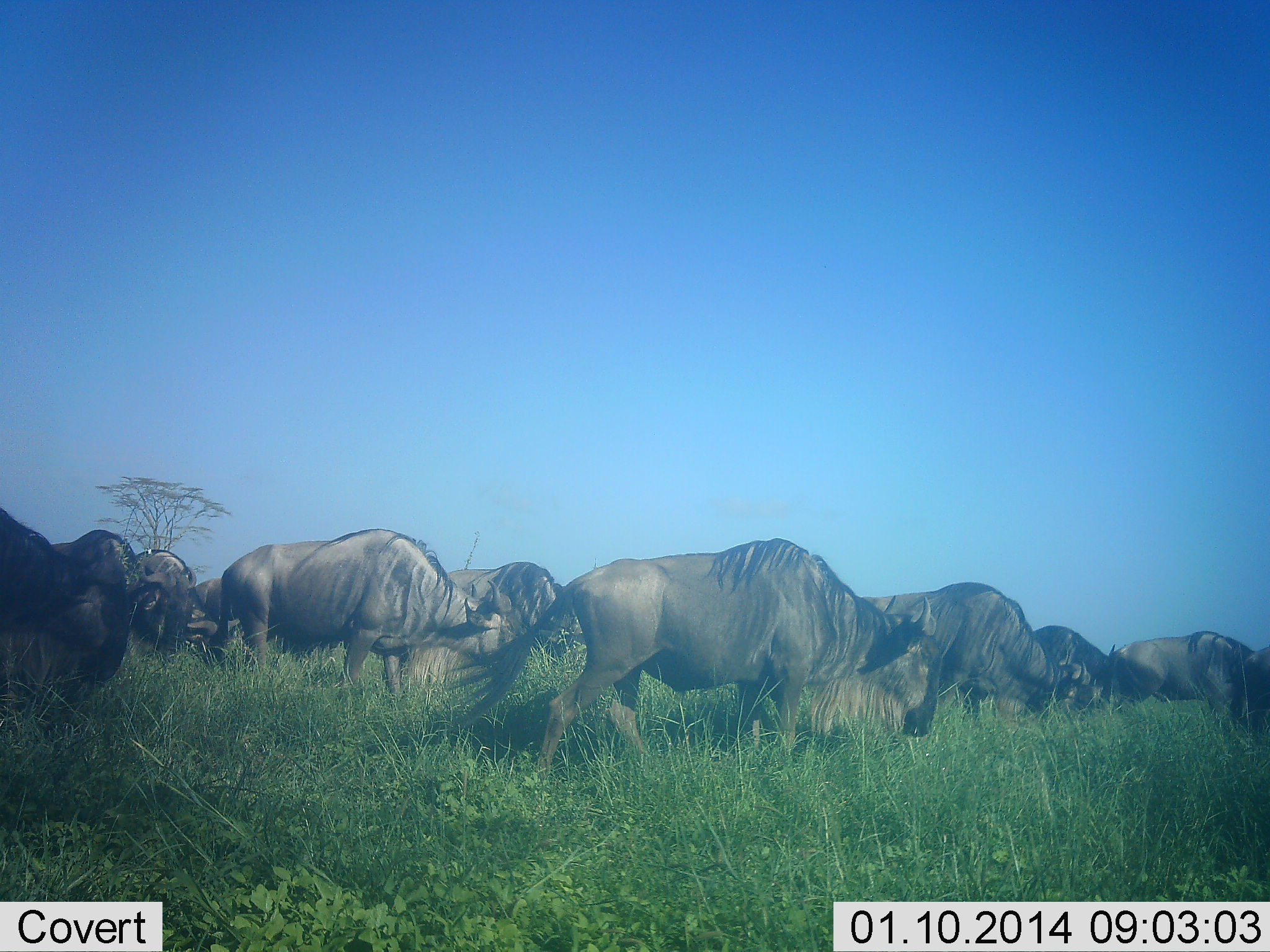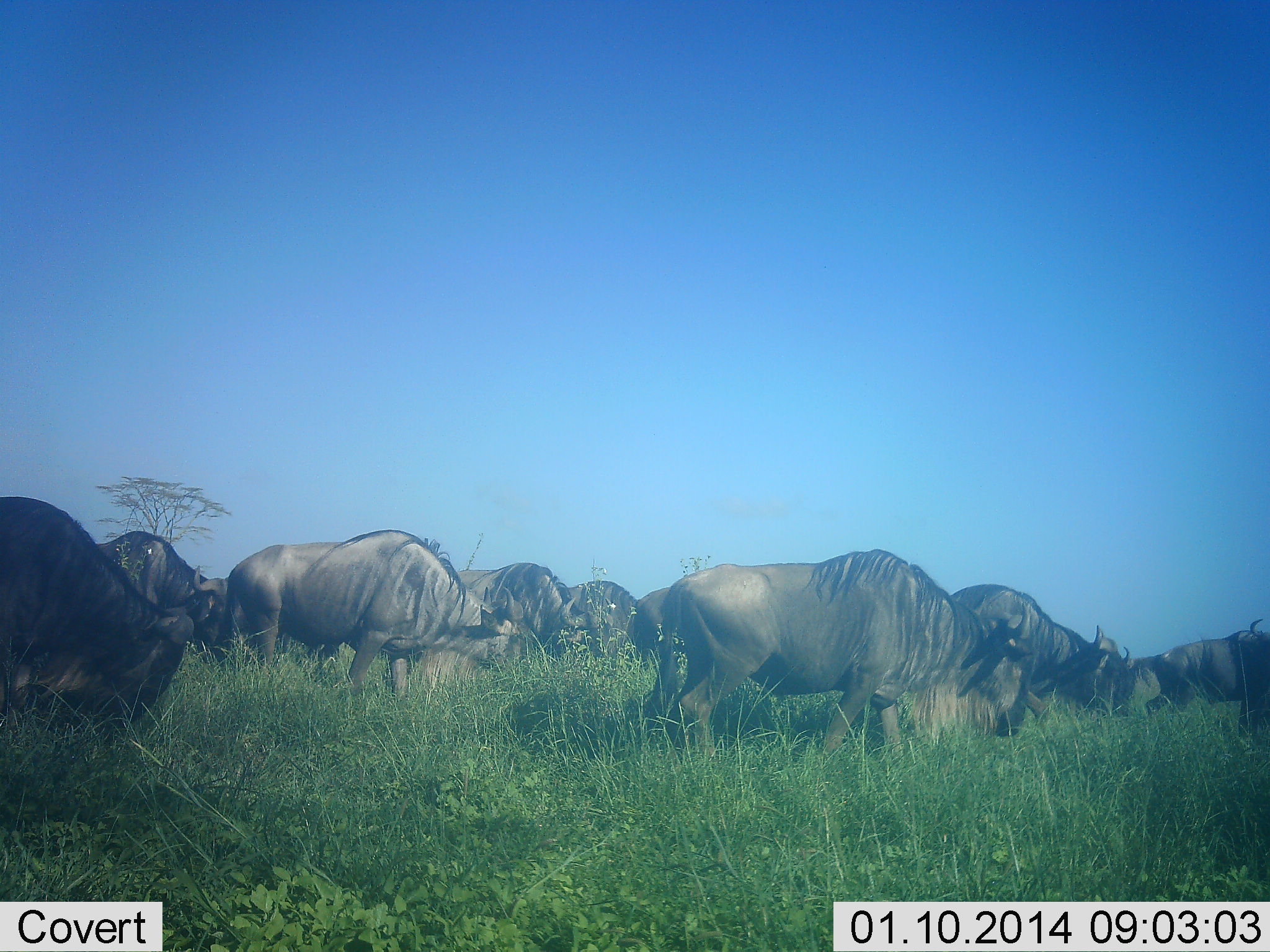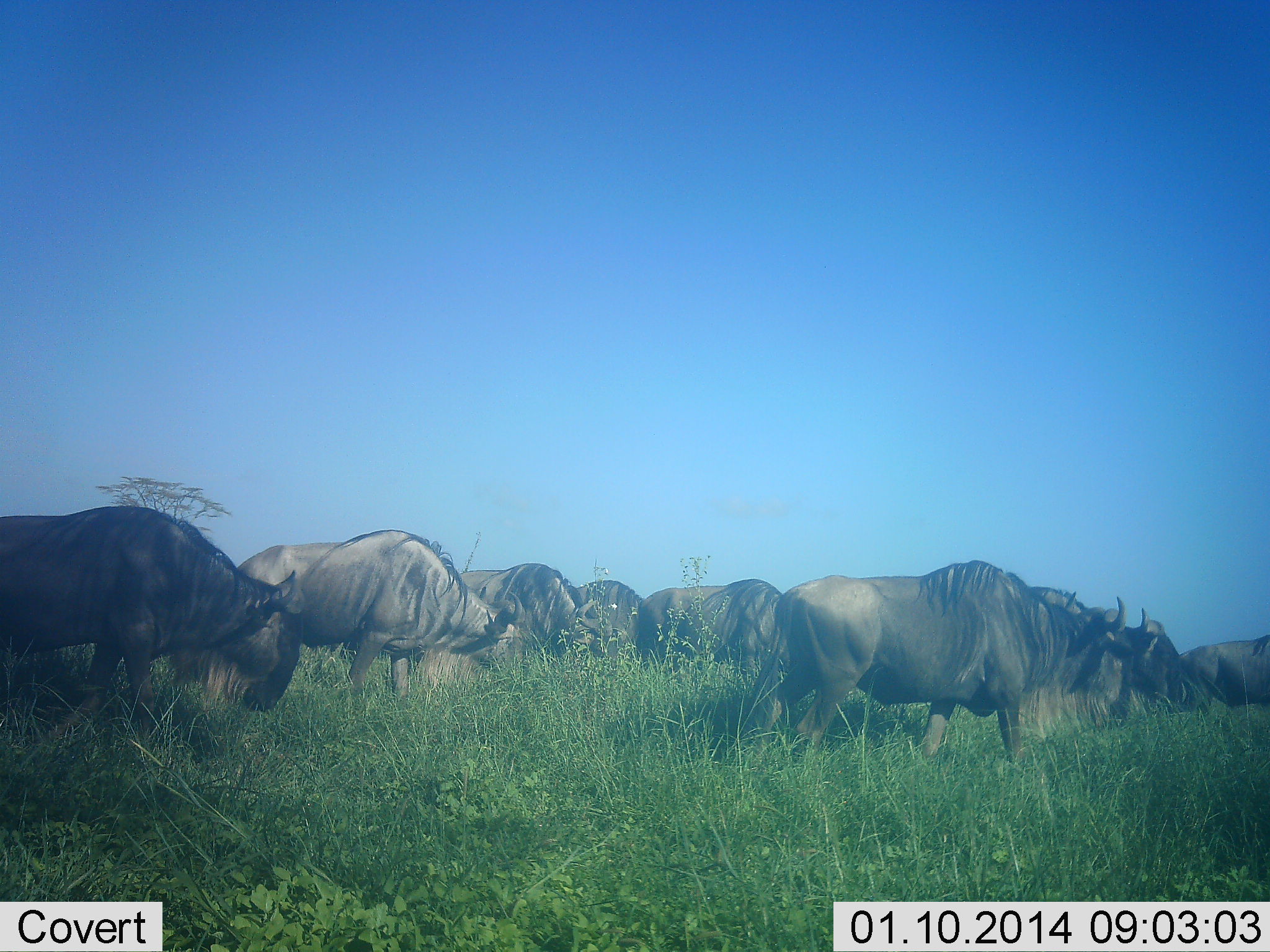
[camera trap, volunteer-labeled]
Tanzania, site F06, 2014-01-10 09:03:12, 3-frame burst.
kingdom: Animalia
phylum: Chordata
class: Mammalia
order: Artiodactyla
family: Bovidae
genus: Connochaetes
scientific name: Connochaetes taurinus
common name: blue wildebeest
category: wildebeest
Wildebeest (blue wildebeest) (Connochaetes taurinus), count 11-50. Behavior (volunteer vote fractions): standing 10%, resting 0%, moving 70%, interacting 0%. Young present (vote fraction): 0%. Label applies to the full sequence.